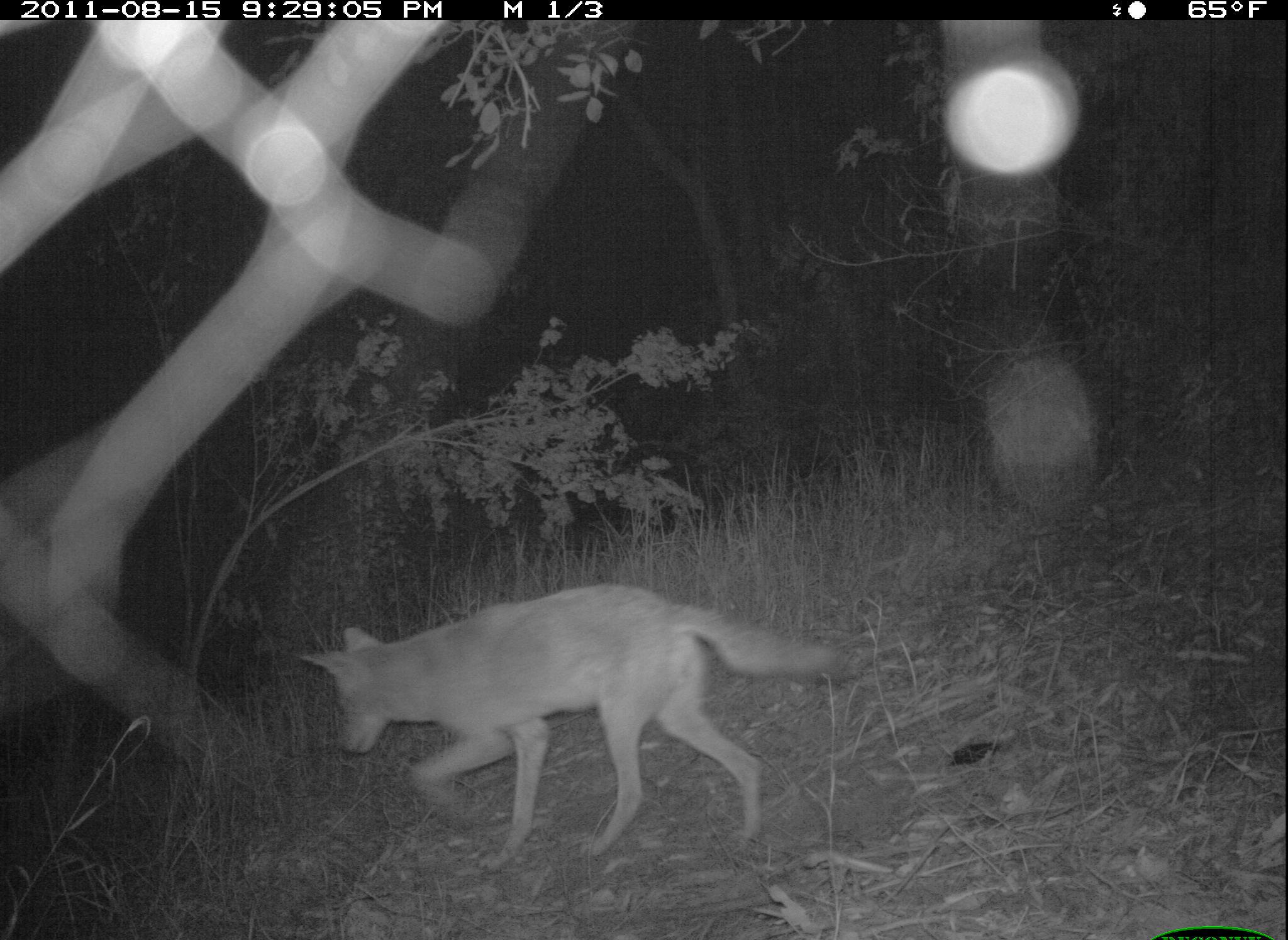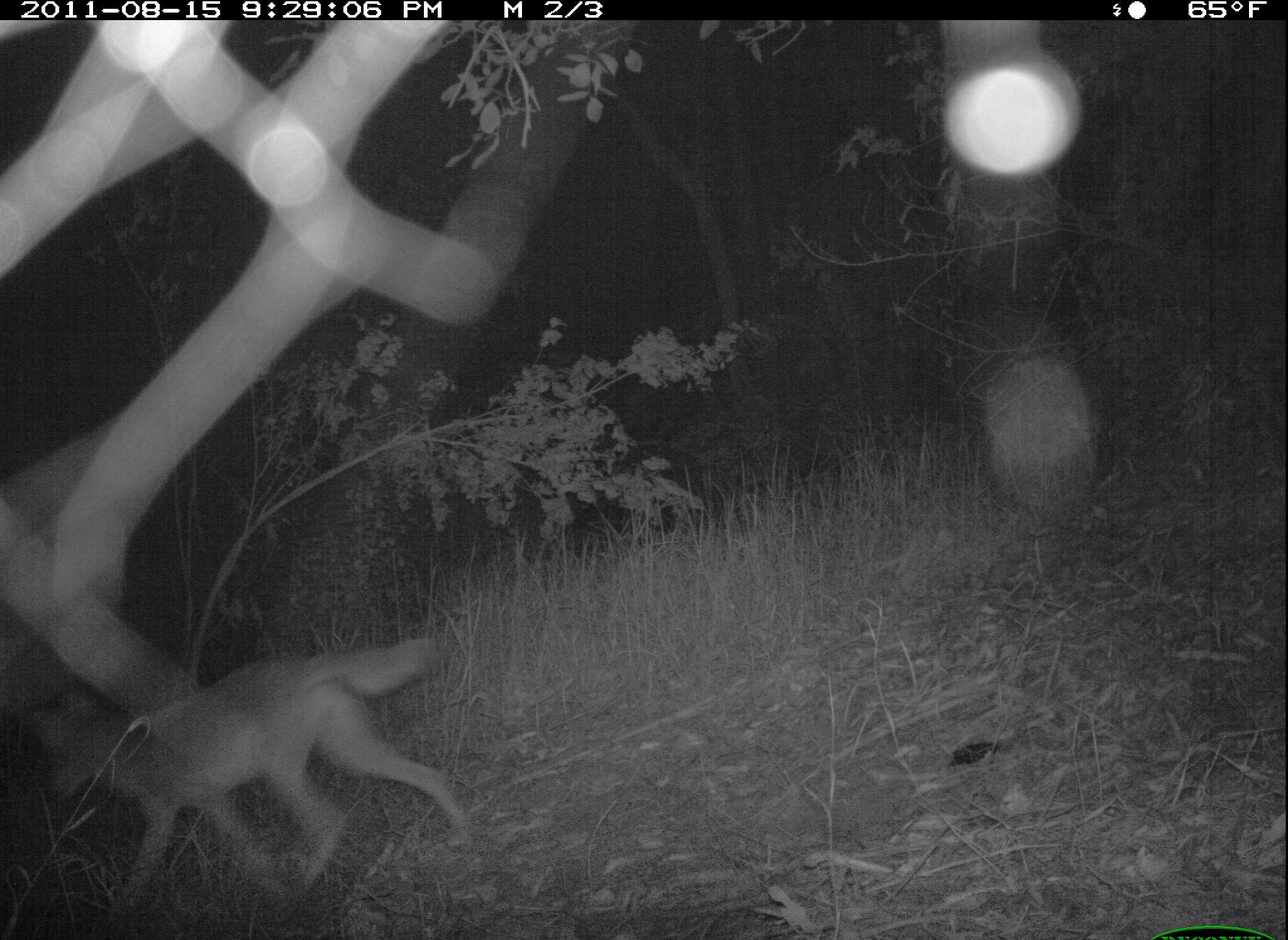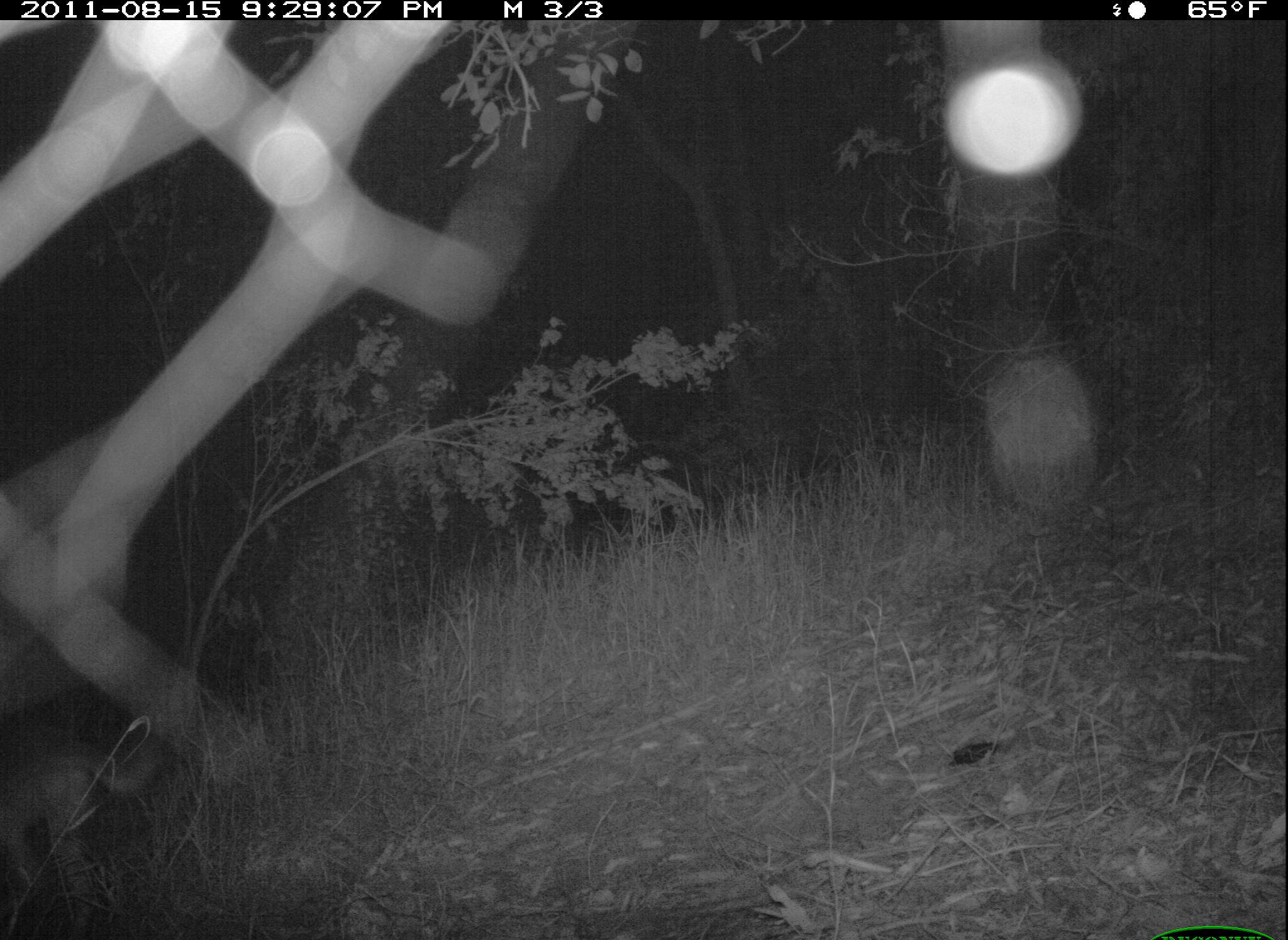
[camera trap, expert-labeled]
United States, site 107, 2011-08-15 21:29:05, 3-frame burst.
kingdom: Animalia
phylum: Chordata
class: Mammalia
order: Carnivora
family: Canidae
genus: Canis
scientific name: Canis latrans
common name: coyote